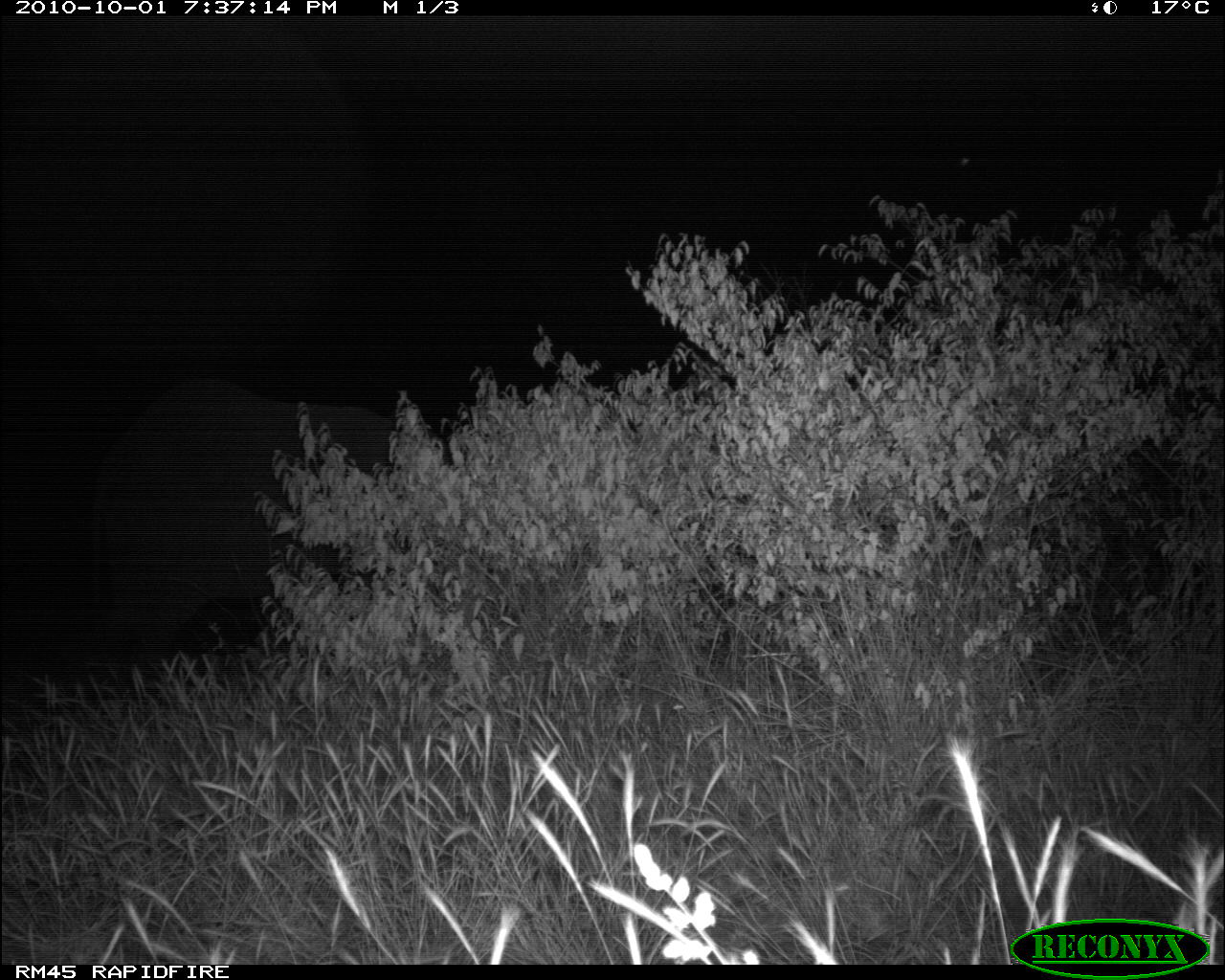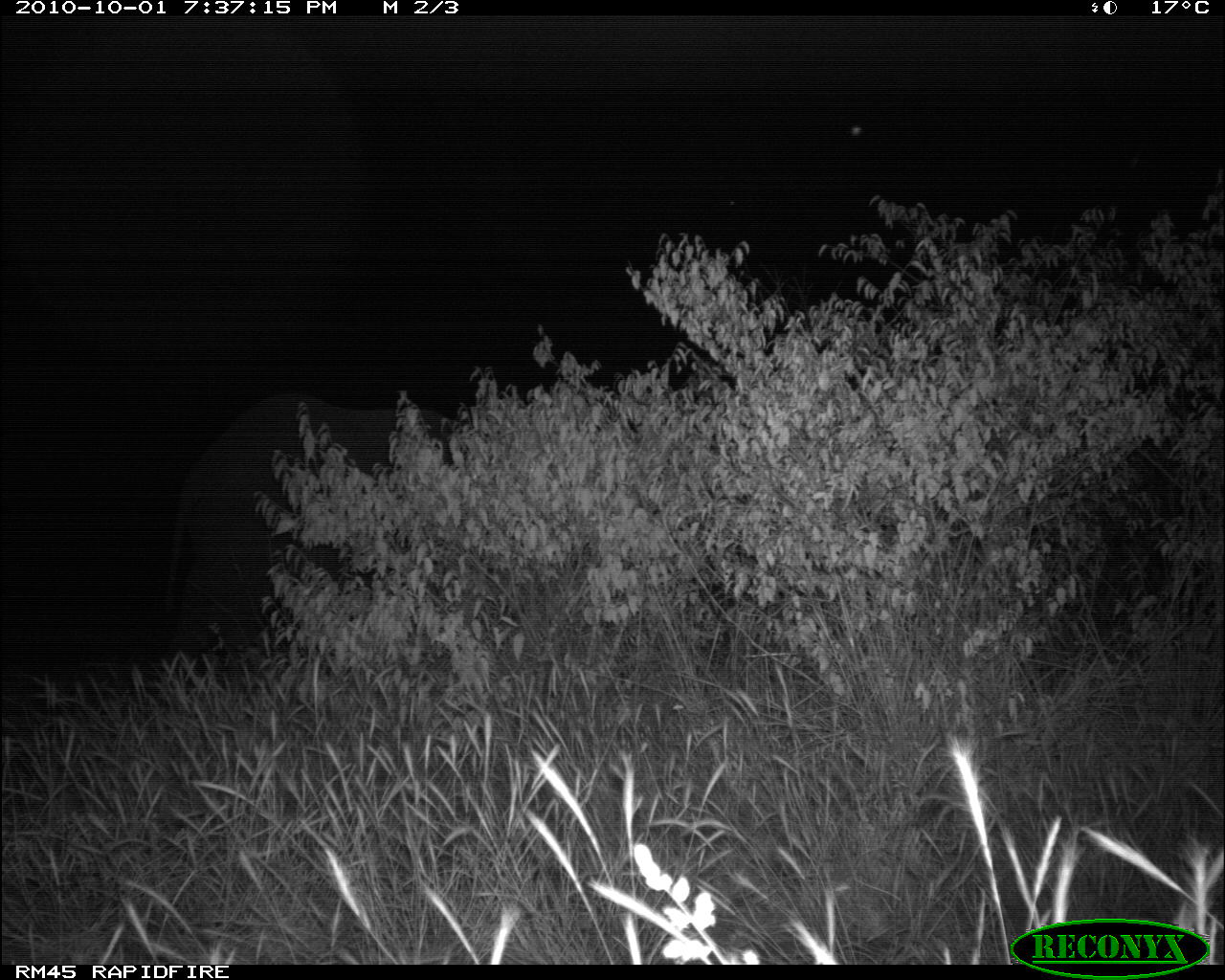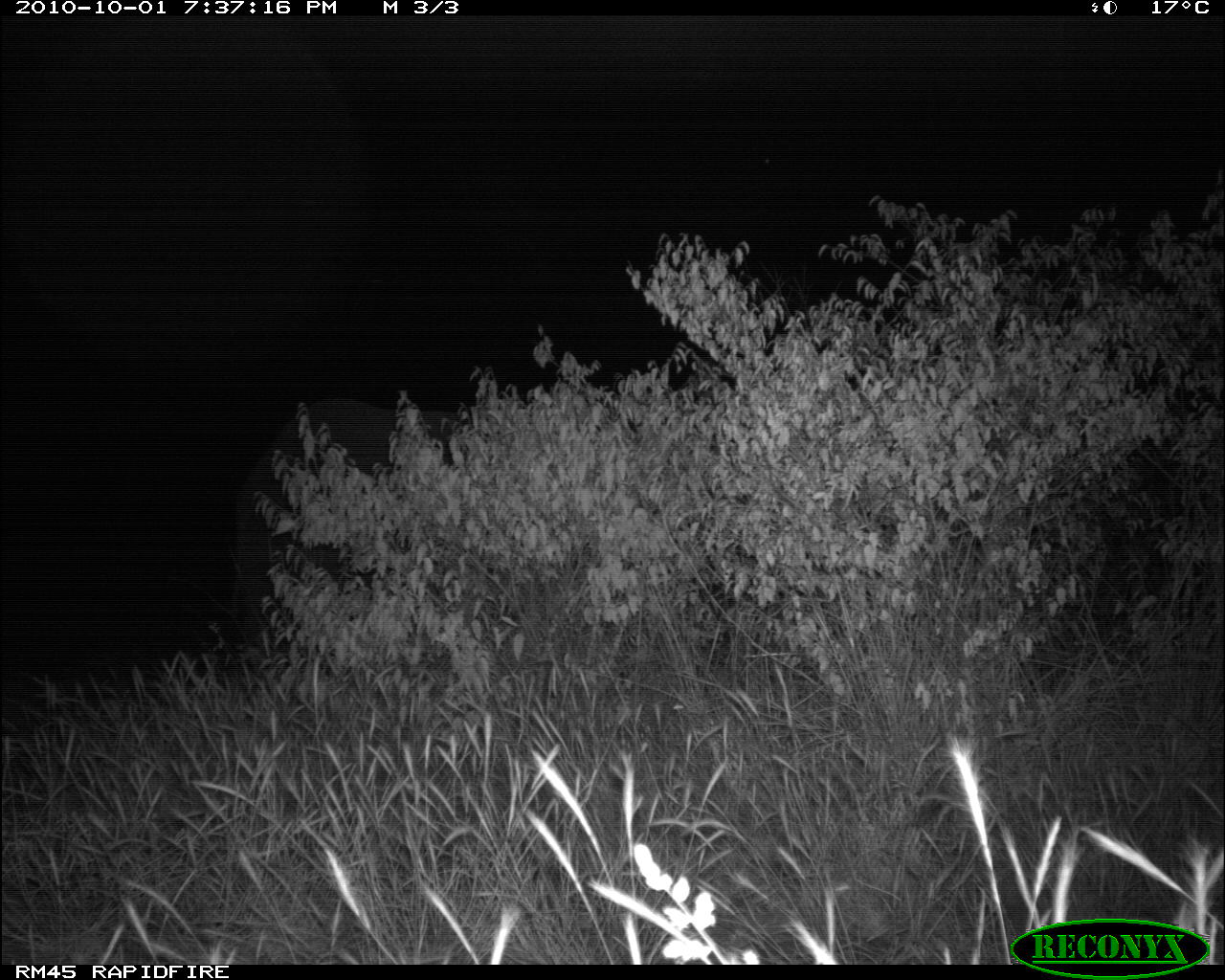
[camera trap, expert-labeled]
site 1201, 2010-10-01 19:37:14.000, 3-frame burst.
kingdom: Animalia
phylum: Chordata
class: Mammalia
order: Proboscidea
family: Elephantidae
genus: Loxodonta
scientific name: Loxodonta africana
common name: african bush elephant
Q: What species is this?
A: Loxodonta africana (african bush elephant).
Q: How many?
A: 1.